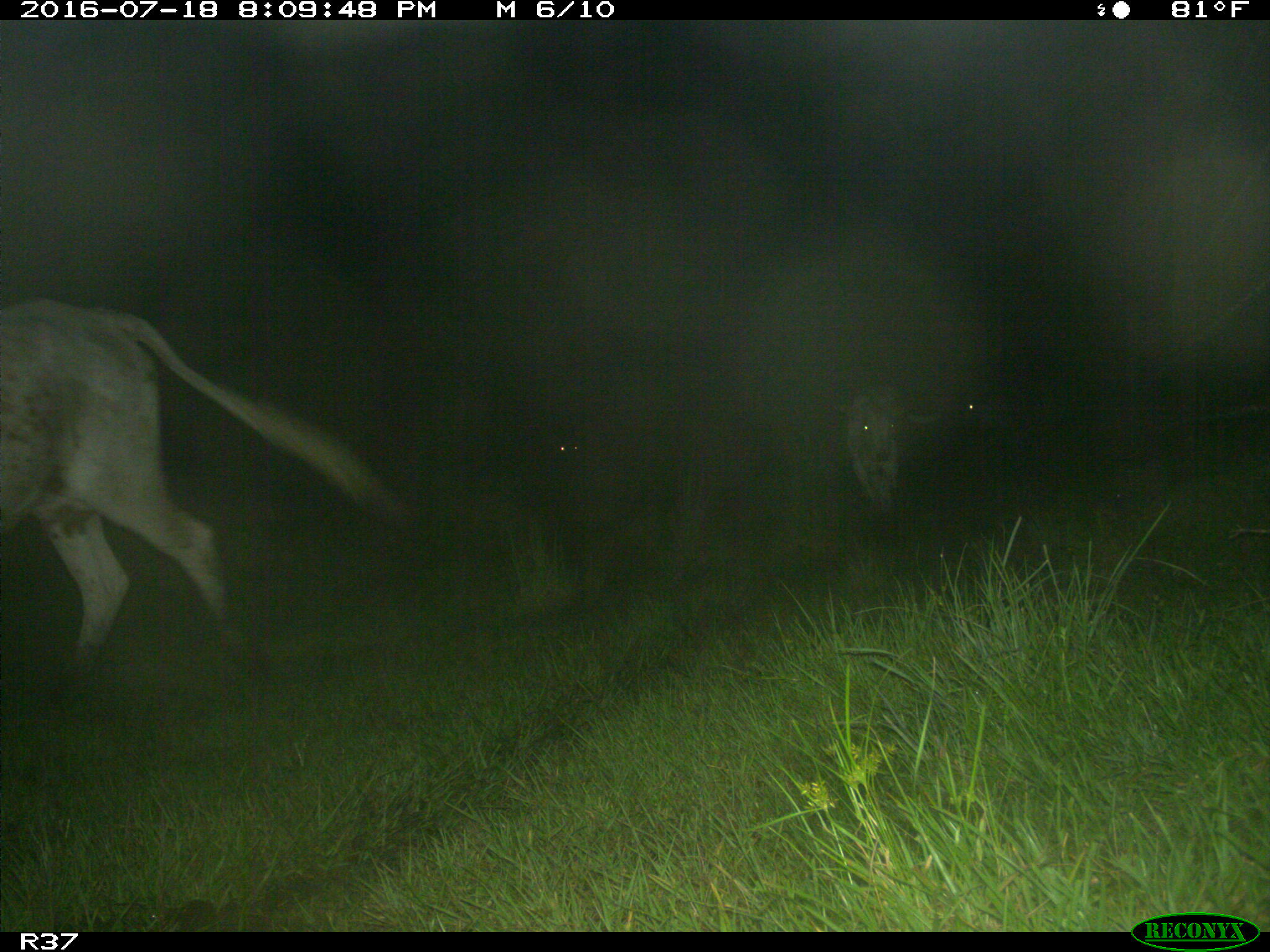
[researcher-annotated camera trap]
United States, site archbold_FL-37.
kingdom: Animalia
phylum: Chordata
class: Mammalia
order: Artiodactyla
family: Bovidae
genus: Bos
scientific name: Bos taurus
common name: domestic cow